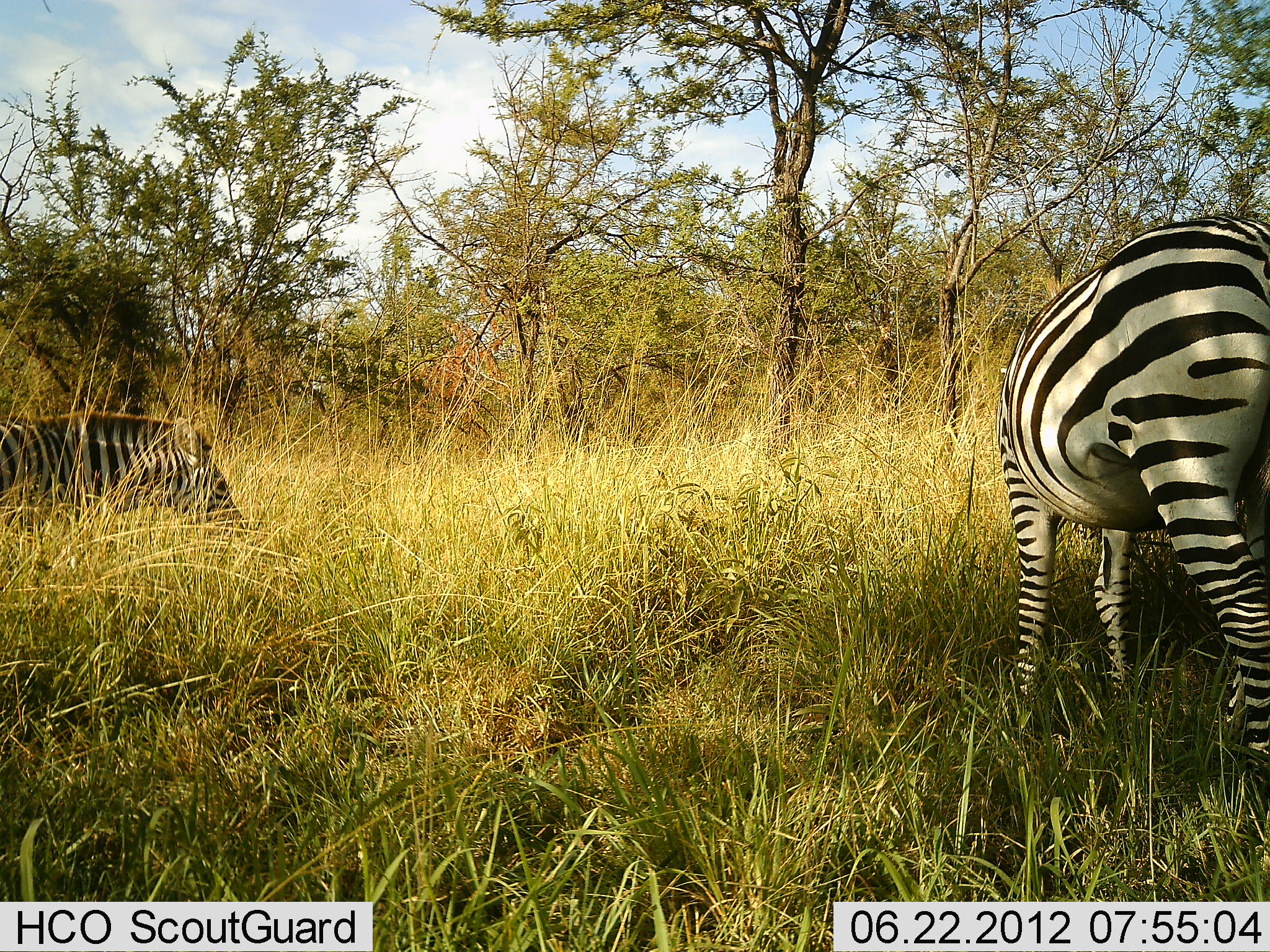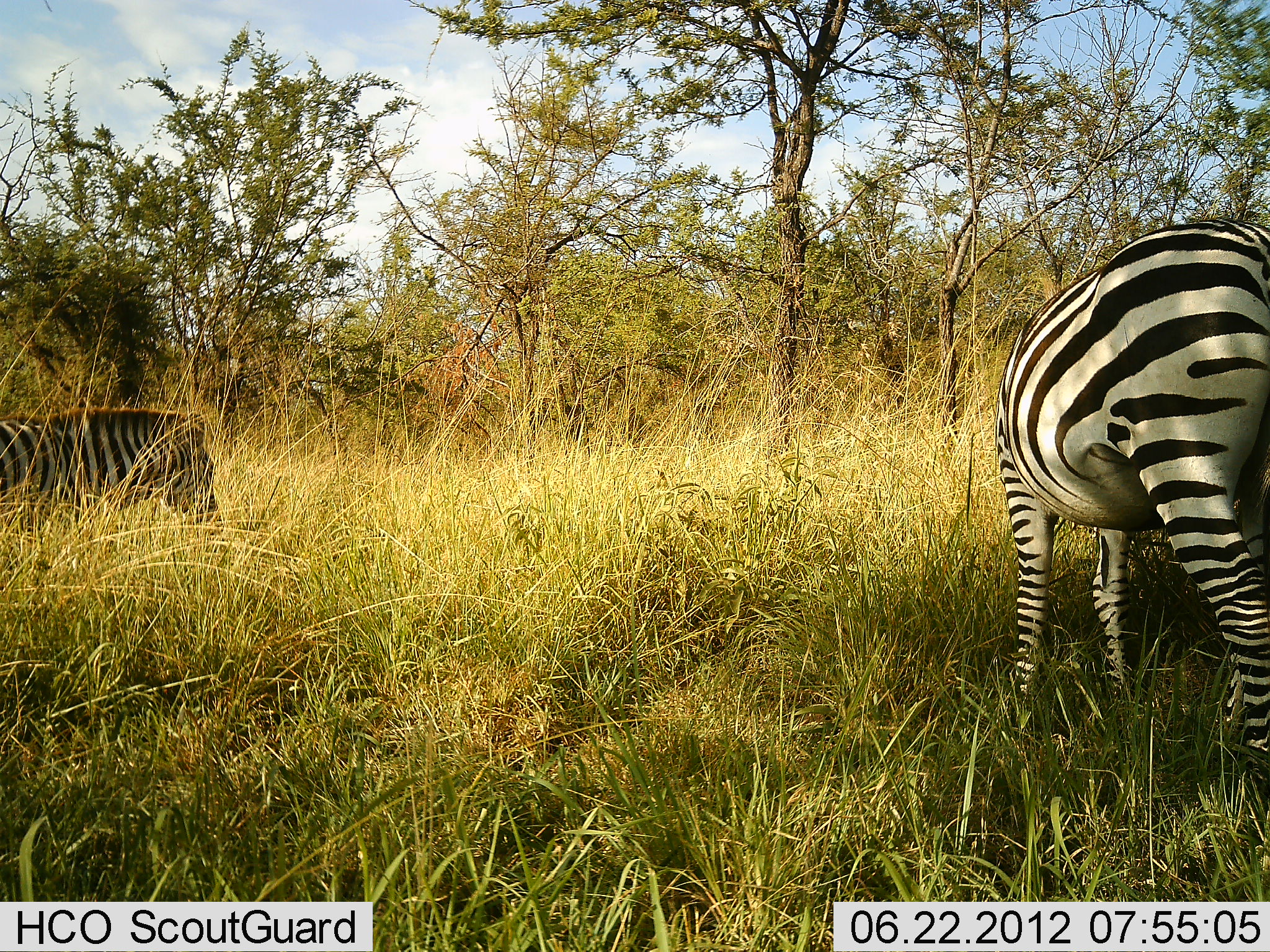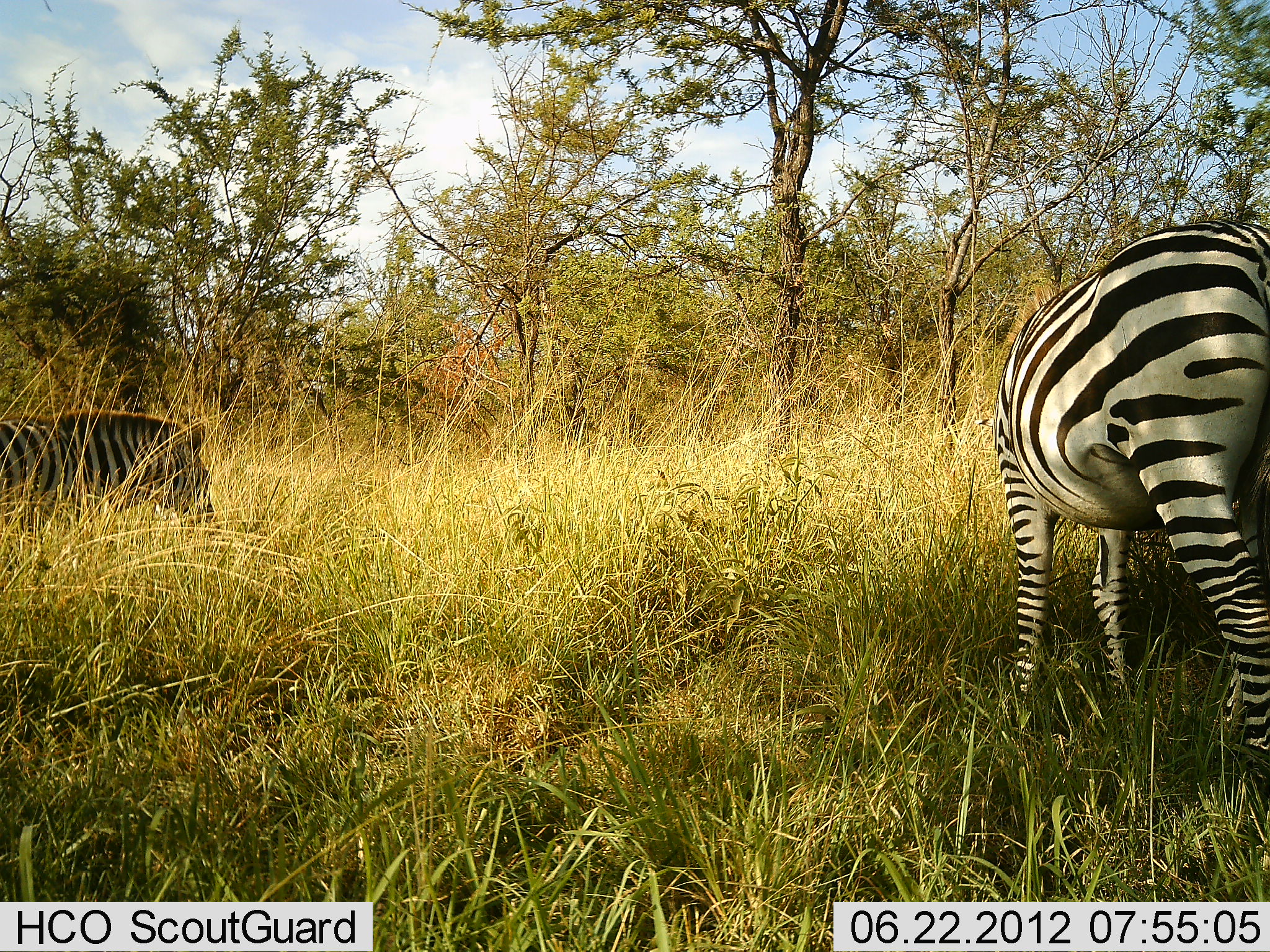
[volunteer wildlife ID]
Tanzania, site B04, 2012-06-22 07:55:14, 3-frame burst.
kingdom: Animalia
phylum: Chordata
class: Mammalia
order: Perissodactyla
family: Equidae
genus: Equus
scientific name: Equus quagga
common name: plains zebra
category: zebra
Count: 2.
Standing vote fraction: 50%.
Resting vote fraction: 0%.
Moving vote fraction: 0%.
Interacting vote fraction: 0%.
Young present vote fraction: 0%.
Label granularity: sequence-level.